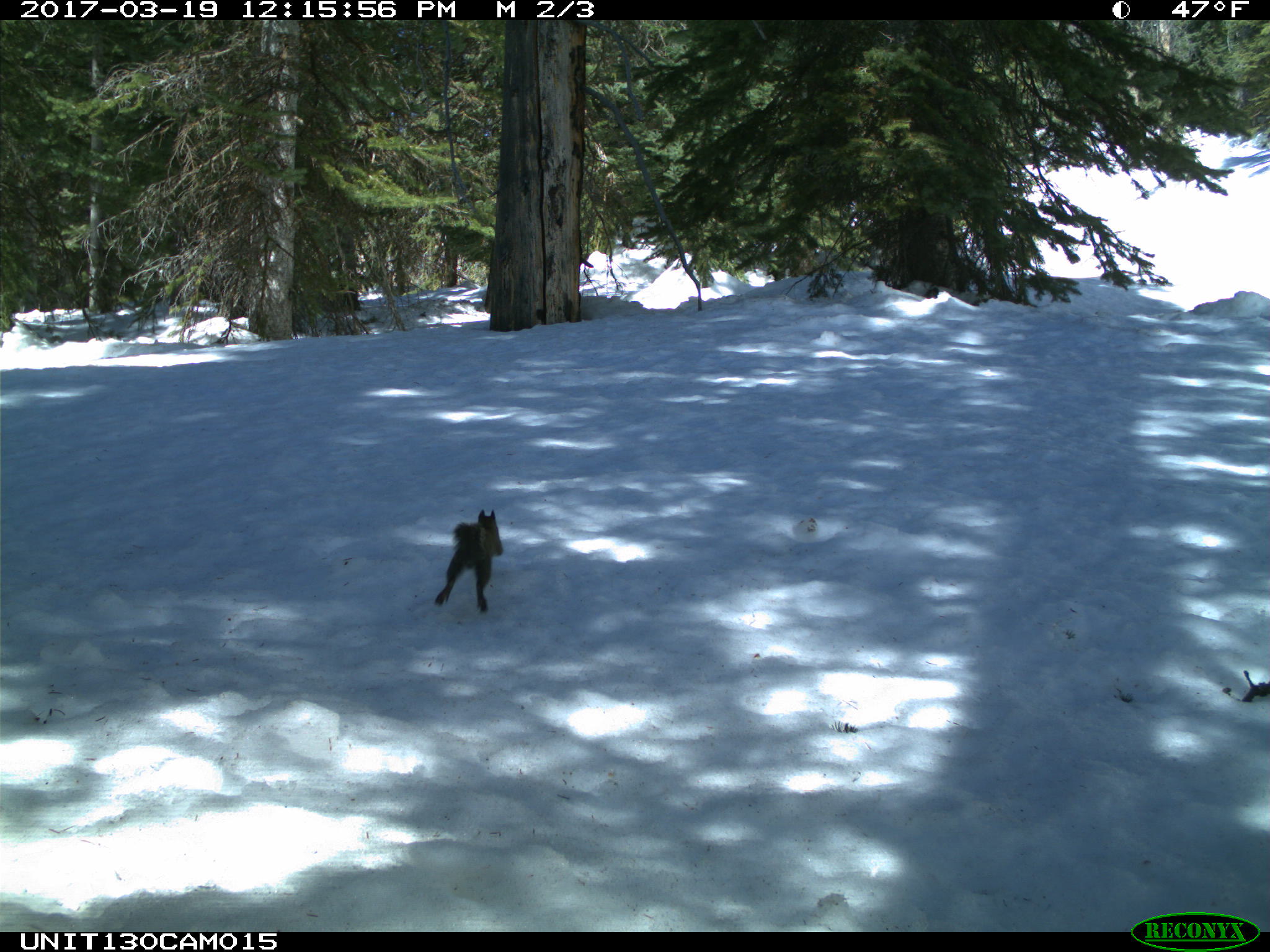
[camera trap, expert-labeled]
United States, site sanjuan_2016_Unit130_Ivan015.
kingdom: Animalia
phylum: Chordata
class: Mammalia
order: Rodentia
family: Sciuridae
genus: Tamiasciurus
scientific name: Tamiasciurus hudsonicus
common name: american red squirrel